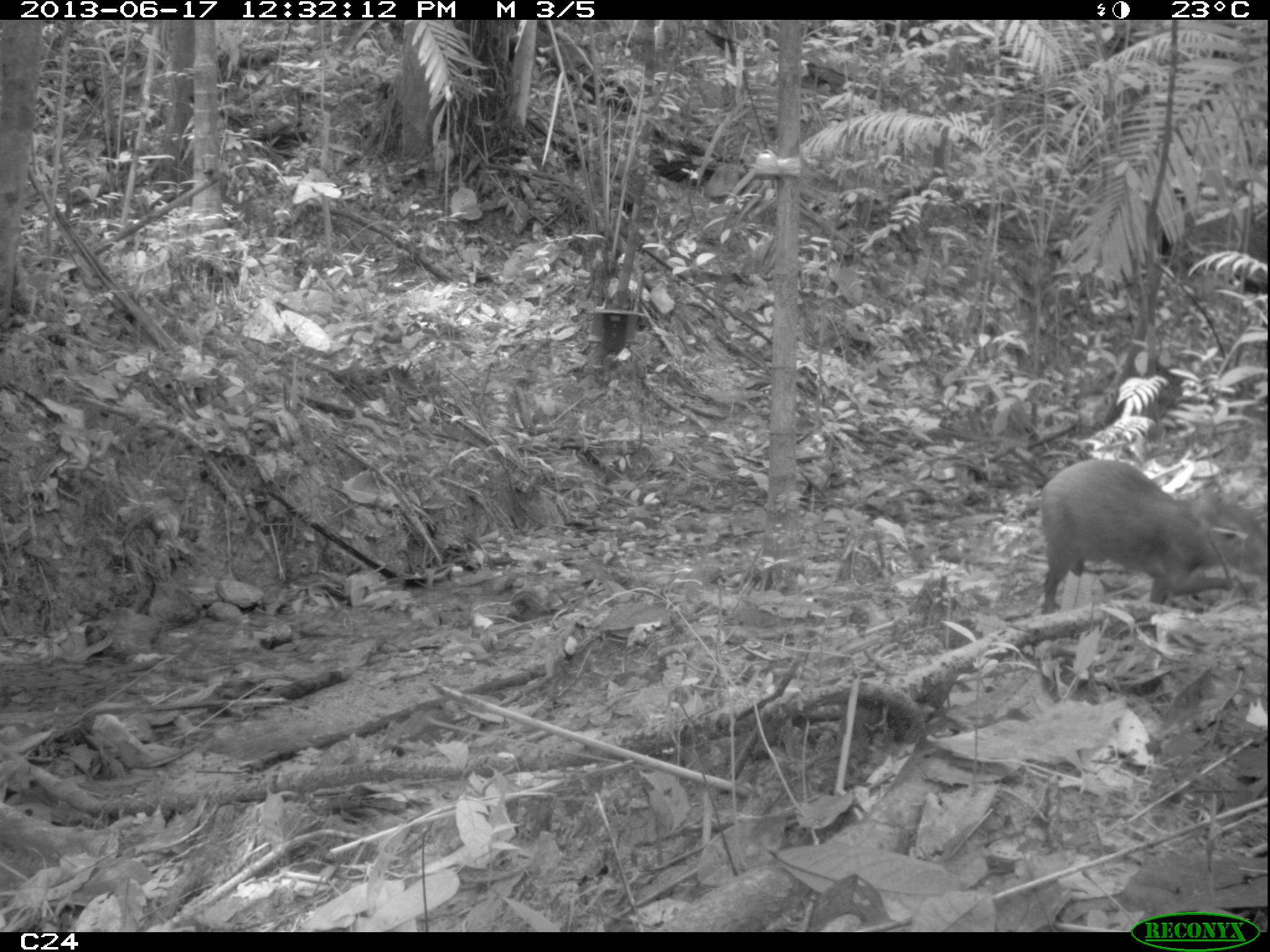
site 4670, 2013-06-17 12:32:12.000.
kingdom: Animalia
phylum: Chordata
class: Mammalia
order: Rodentia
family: Dasyproctidae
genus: Dasyprocta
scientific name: Dasyprocta leporina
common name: red-rumped agouti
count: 1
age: adult